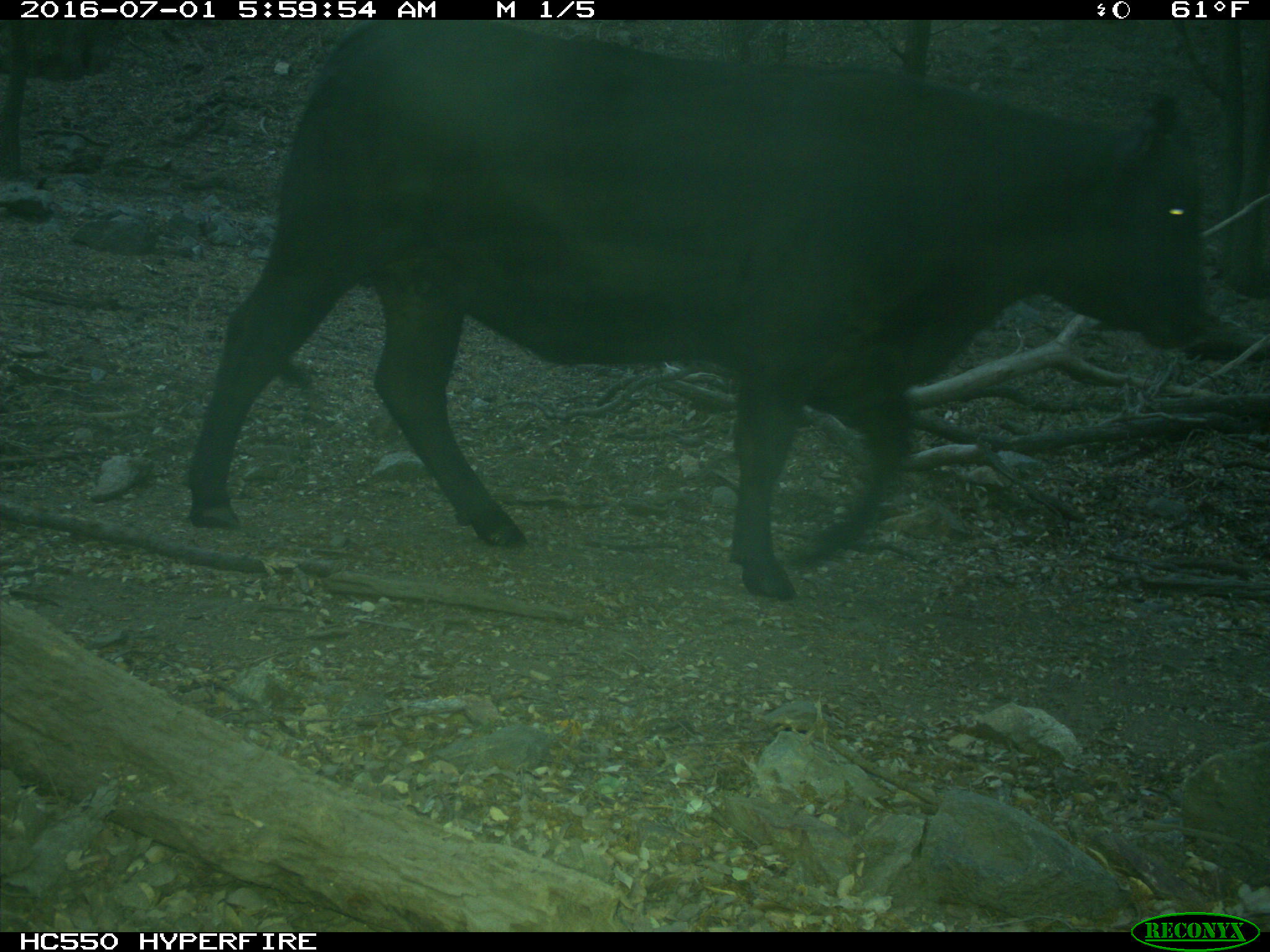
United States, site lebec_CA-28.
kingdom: Animalia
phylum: Chordata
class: Mammalia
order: Artiodactyla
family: Bovidae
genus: Bos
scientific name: Bos taurus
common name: domestic cow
Bos taurus (domestic cow).